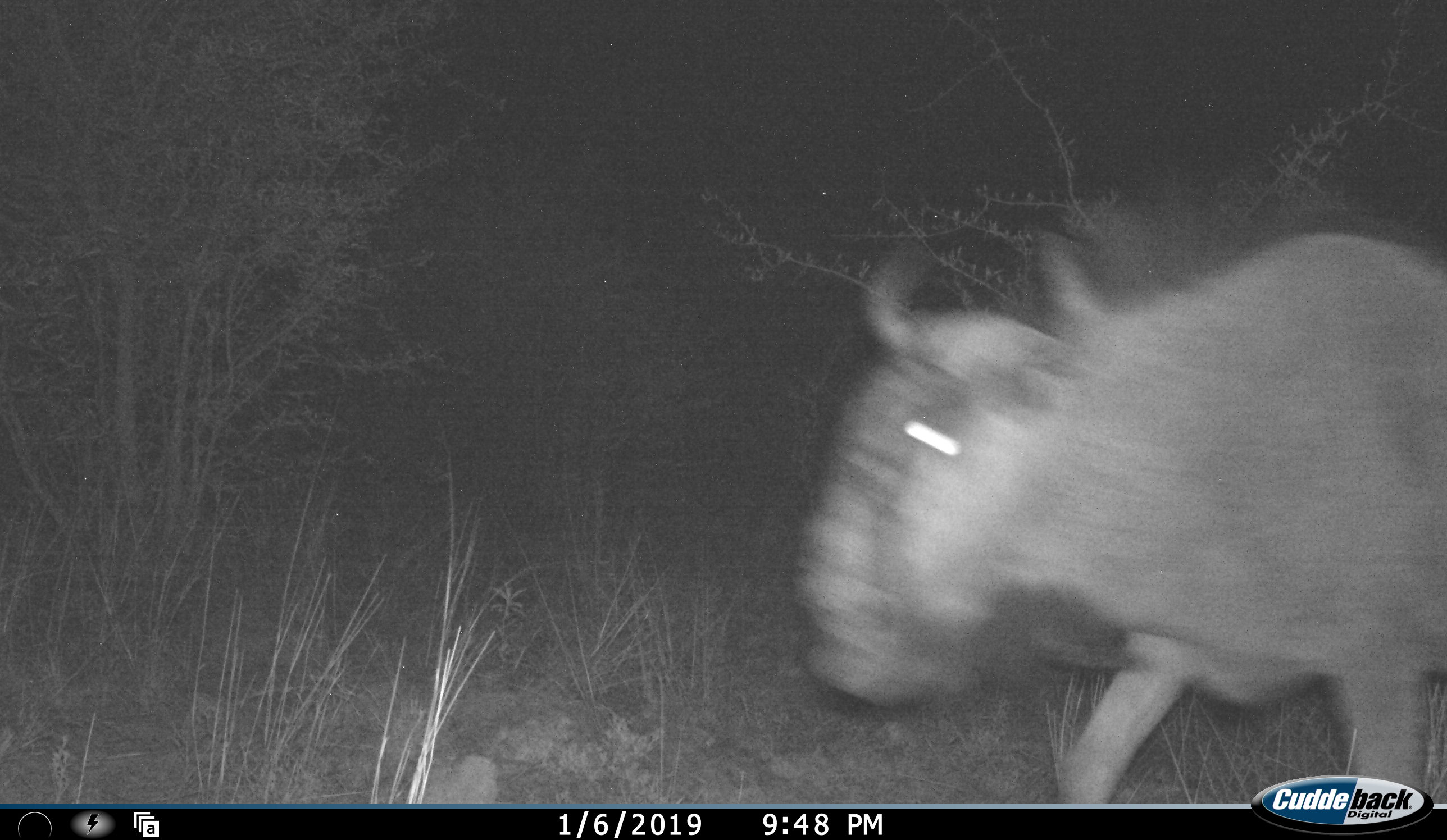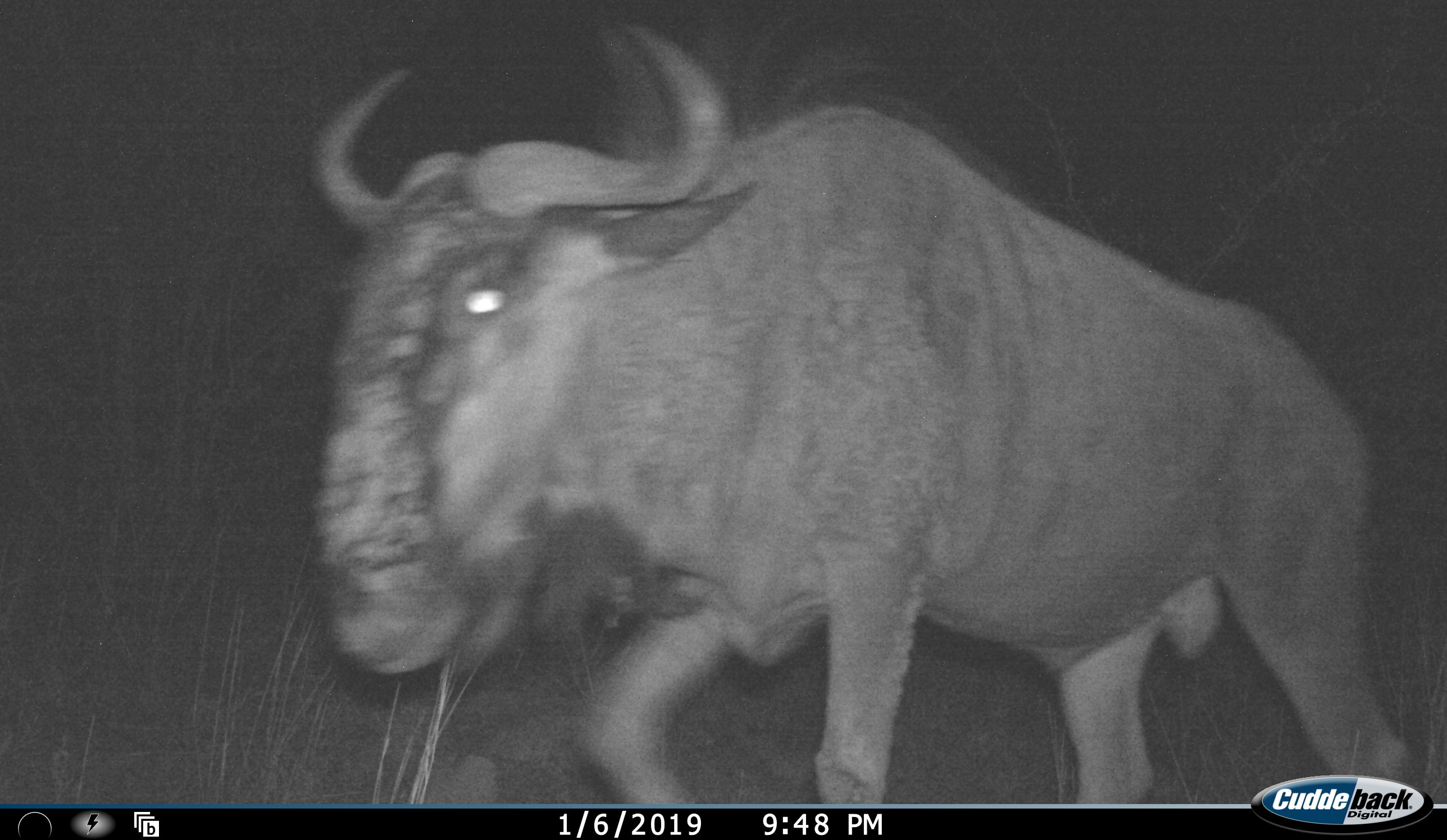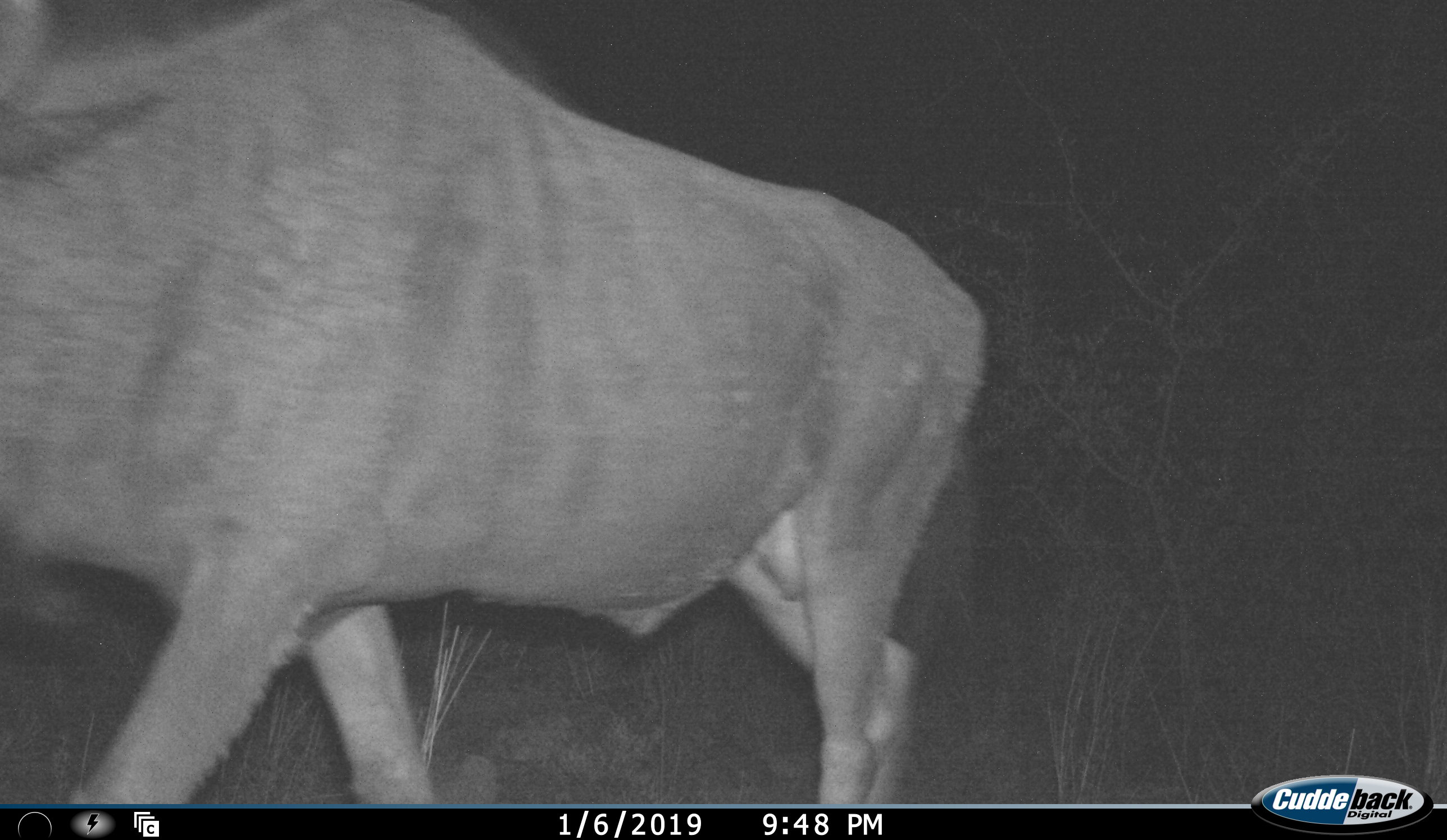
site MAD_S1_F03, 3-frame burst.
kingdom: Animalia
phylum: Chordata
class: Mammalia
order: Artiodactyla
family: Bovidae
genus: Connochaetes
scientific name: Connochaetes taurinus taurinus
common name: blue wildebeest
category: wildebeestblue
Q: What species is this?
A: Wildebeestblue (blue wildebeest) (Connochaetes taurinus taurinus).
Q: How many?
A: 1.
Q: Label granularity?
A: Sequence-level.